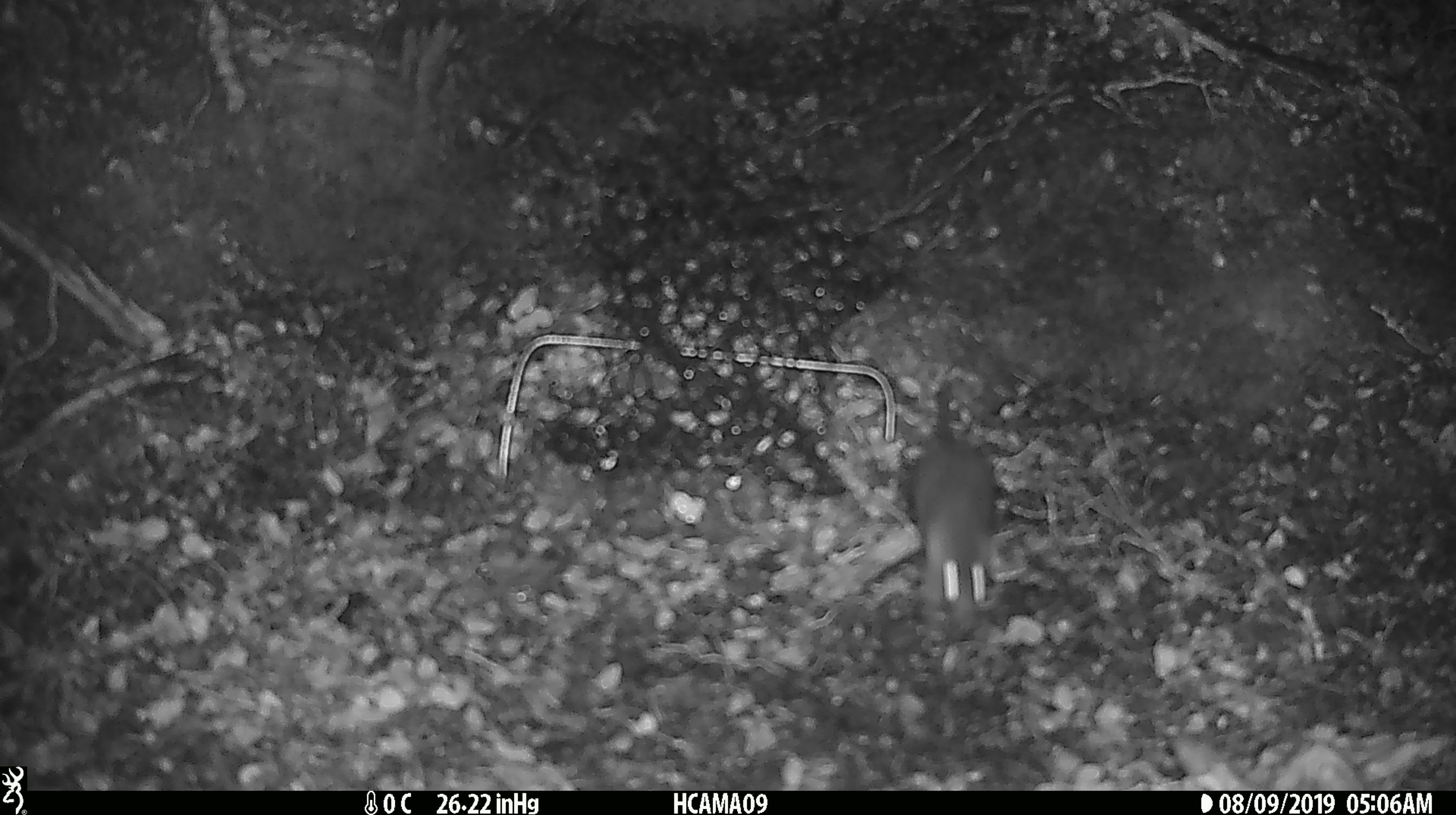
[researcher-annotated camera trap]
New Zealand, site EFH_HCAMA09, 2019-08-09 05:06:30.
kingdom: Animalia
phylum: Chordata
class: Mammalia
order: Rodentia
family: Muridae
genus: Mus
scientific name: Mus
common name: mouse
Mouse (Mus).